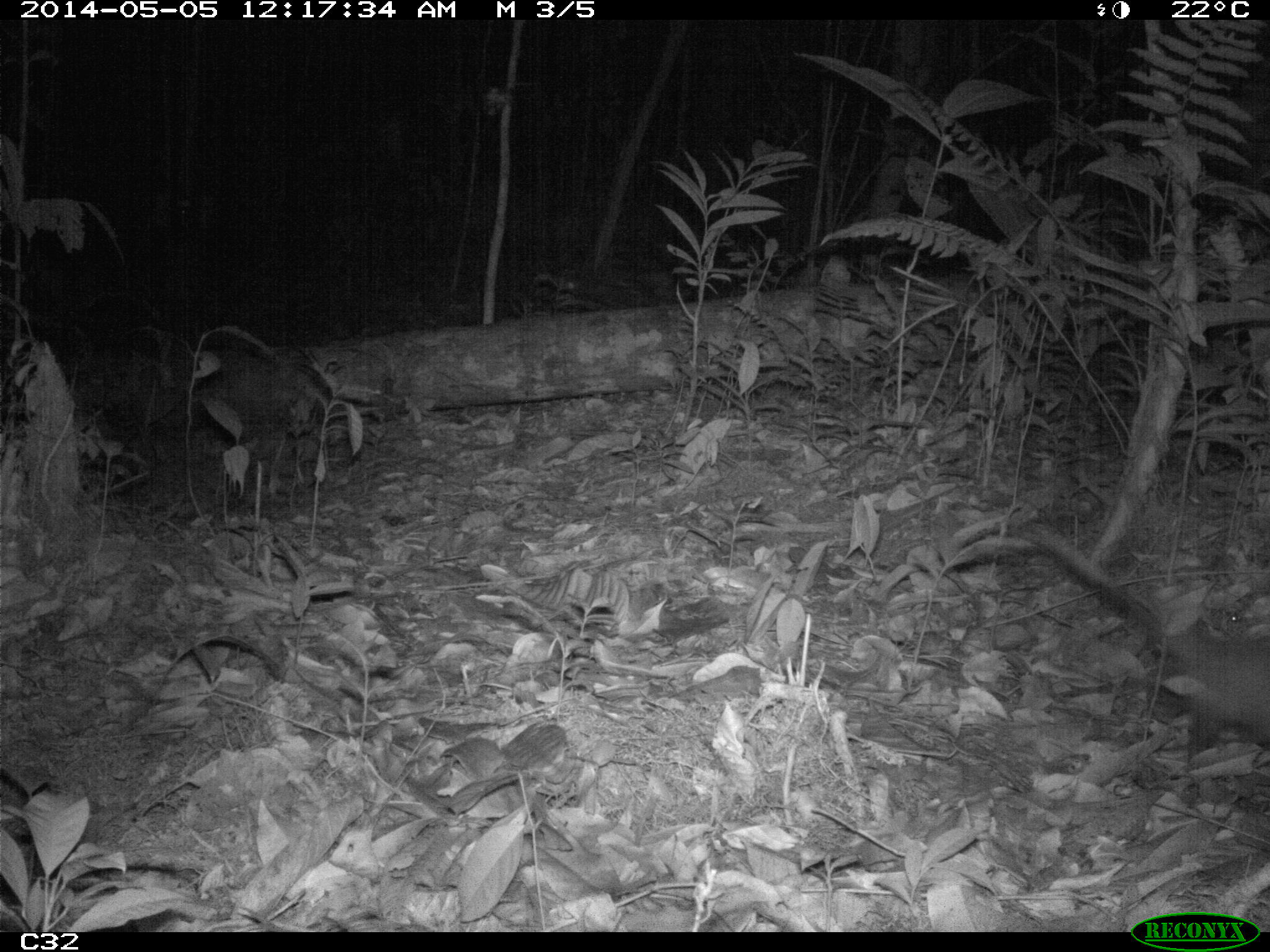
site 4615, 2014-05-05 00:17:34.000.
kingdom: Animalia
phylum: Chordata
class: Mammalia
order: Didelphimorphia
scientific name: Didelphimorphia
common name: opossum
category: unknown opossum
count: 1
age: adult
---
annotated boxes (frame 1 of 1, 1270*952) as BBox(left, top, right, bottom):
unknown opossum: BBox(1037, 518, 1270, 751)